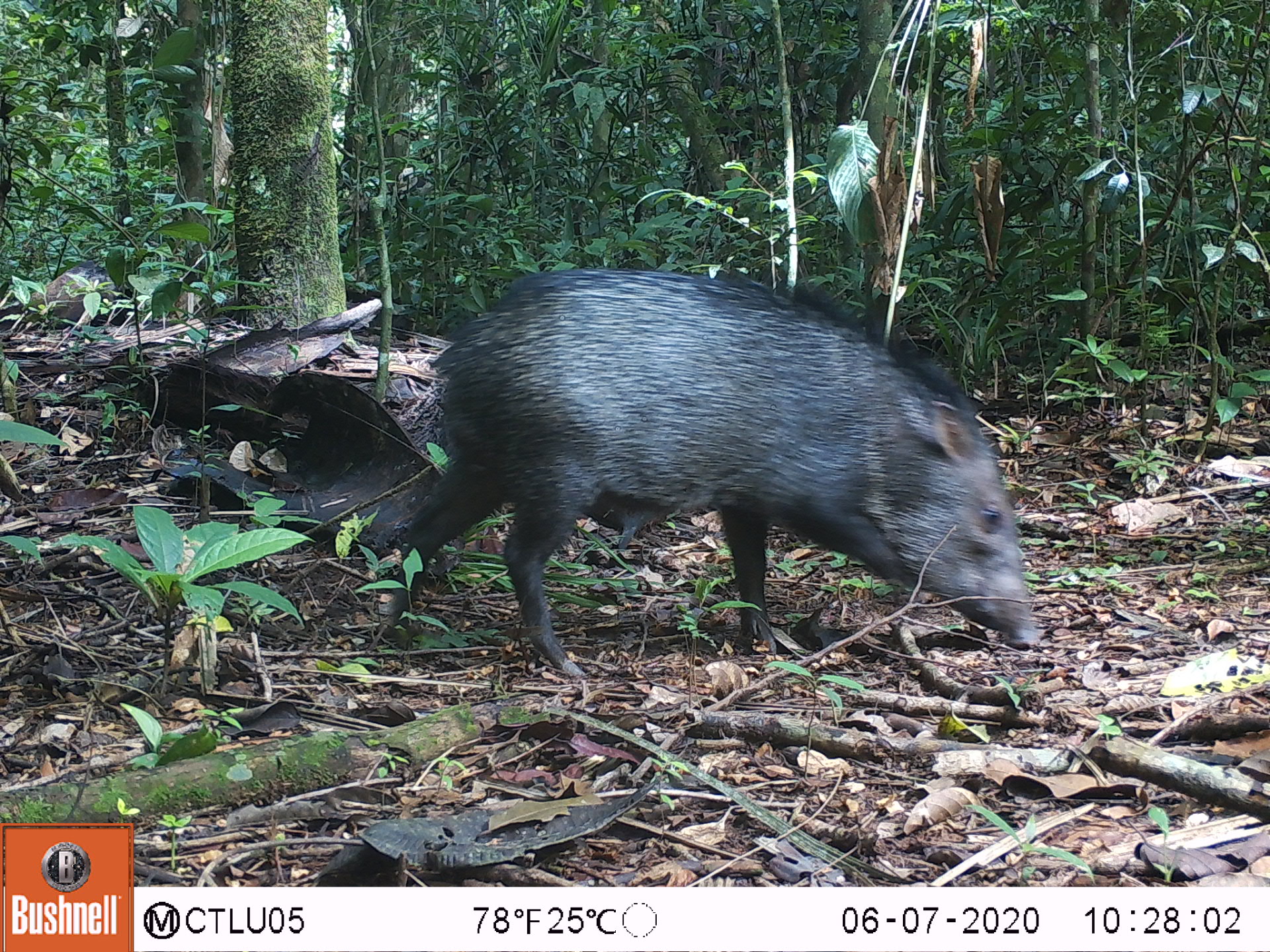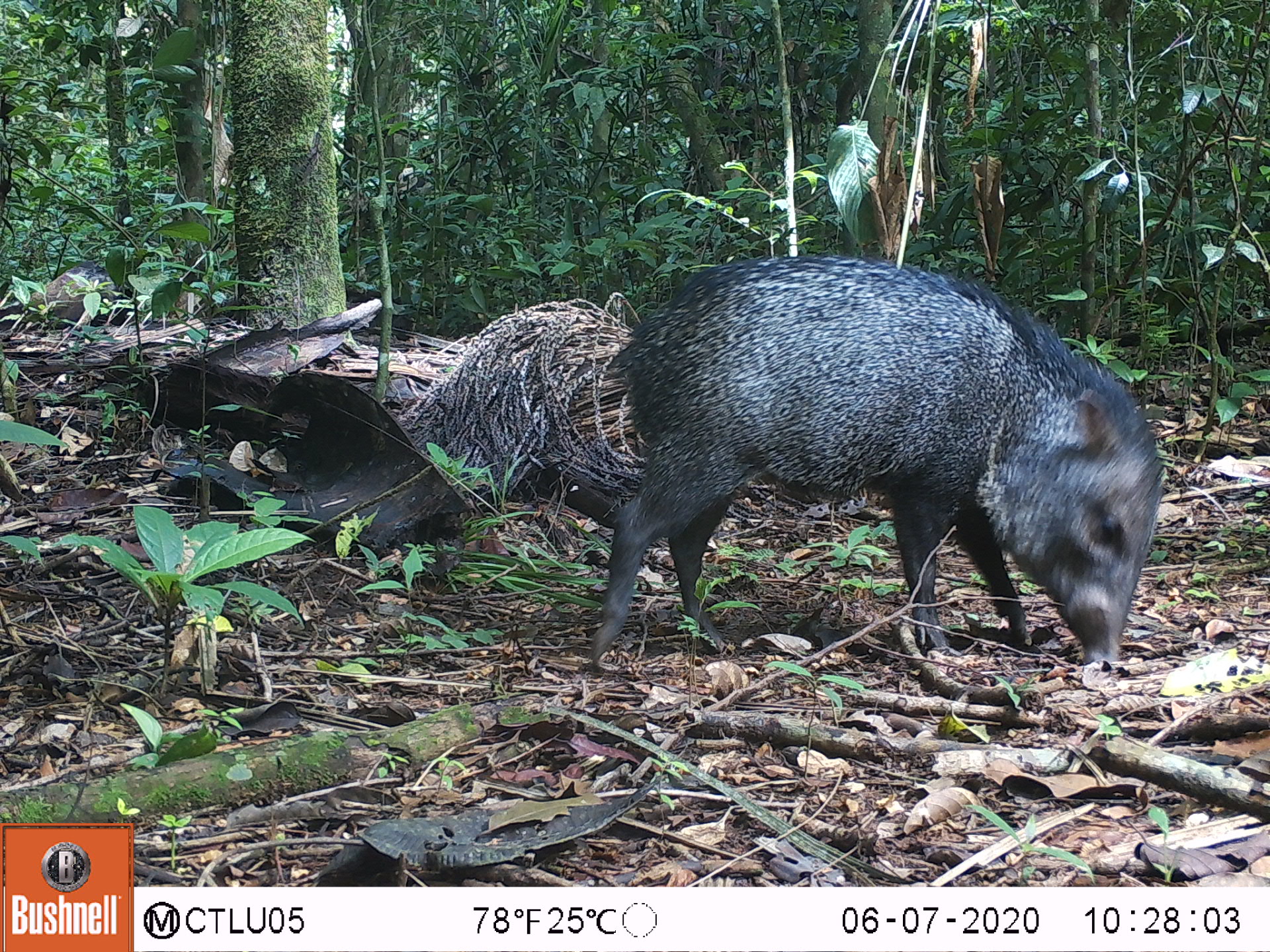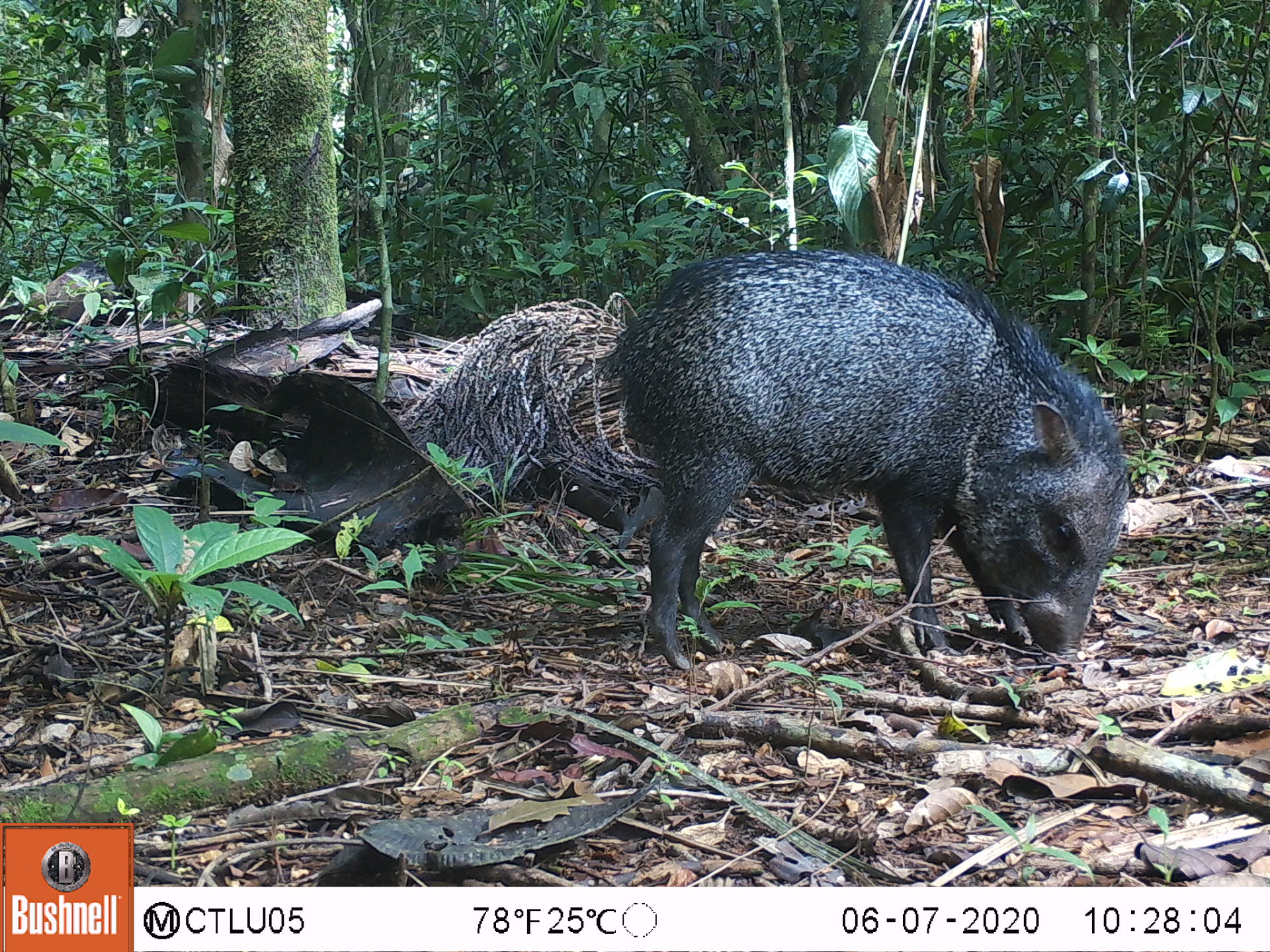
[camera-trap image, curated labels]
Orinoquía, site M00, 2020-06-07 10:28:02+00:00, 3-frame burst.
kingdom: Animalia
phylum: Chordata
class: Mammalia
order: Artiodactyla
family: Tayassuidae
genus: Pecari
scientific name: Pecari tajacu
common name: collared peccary